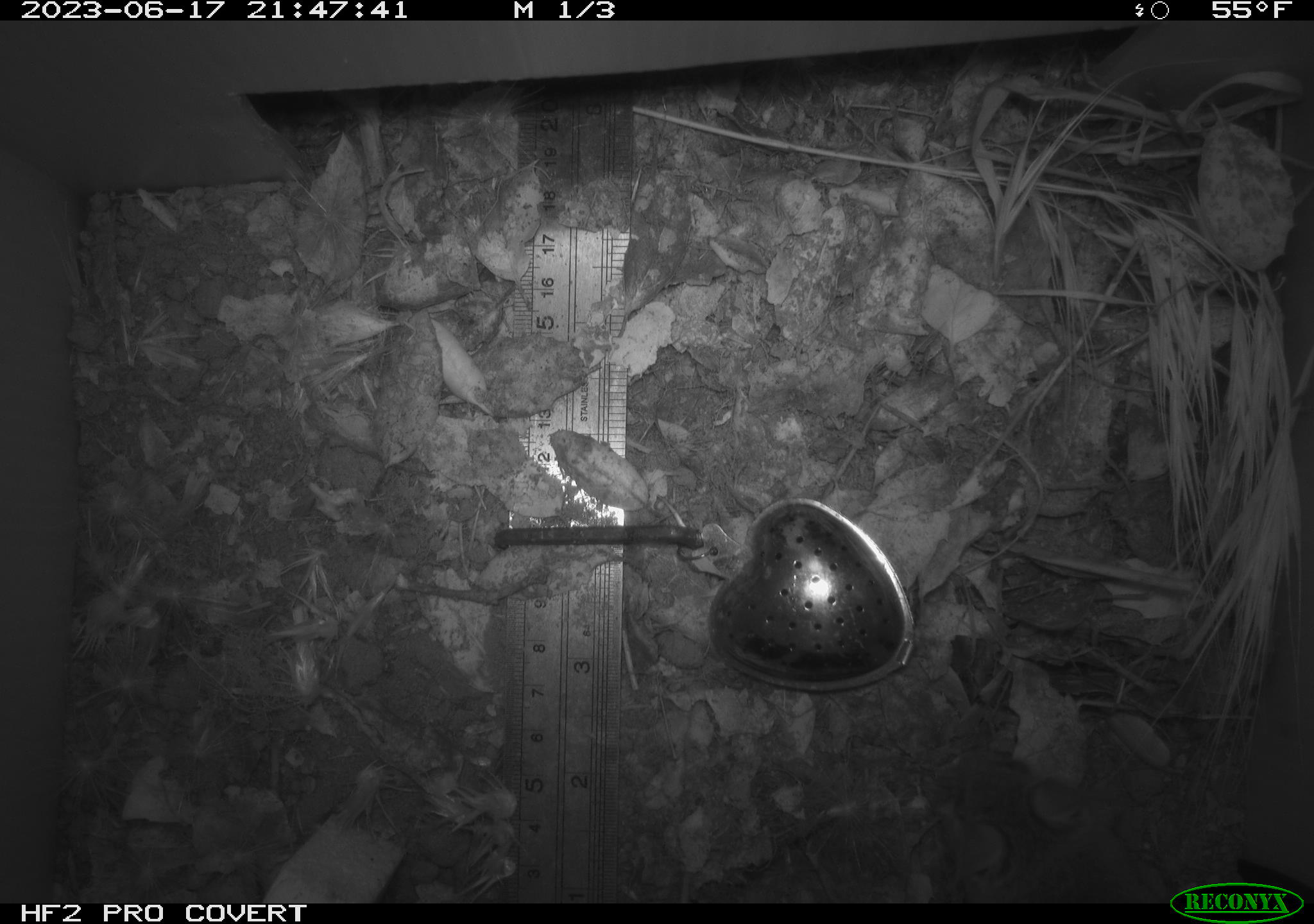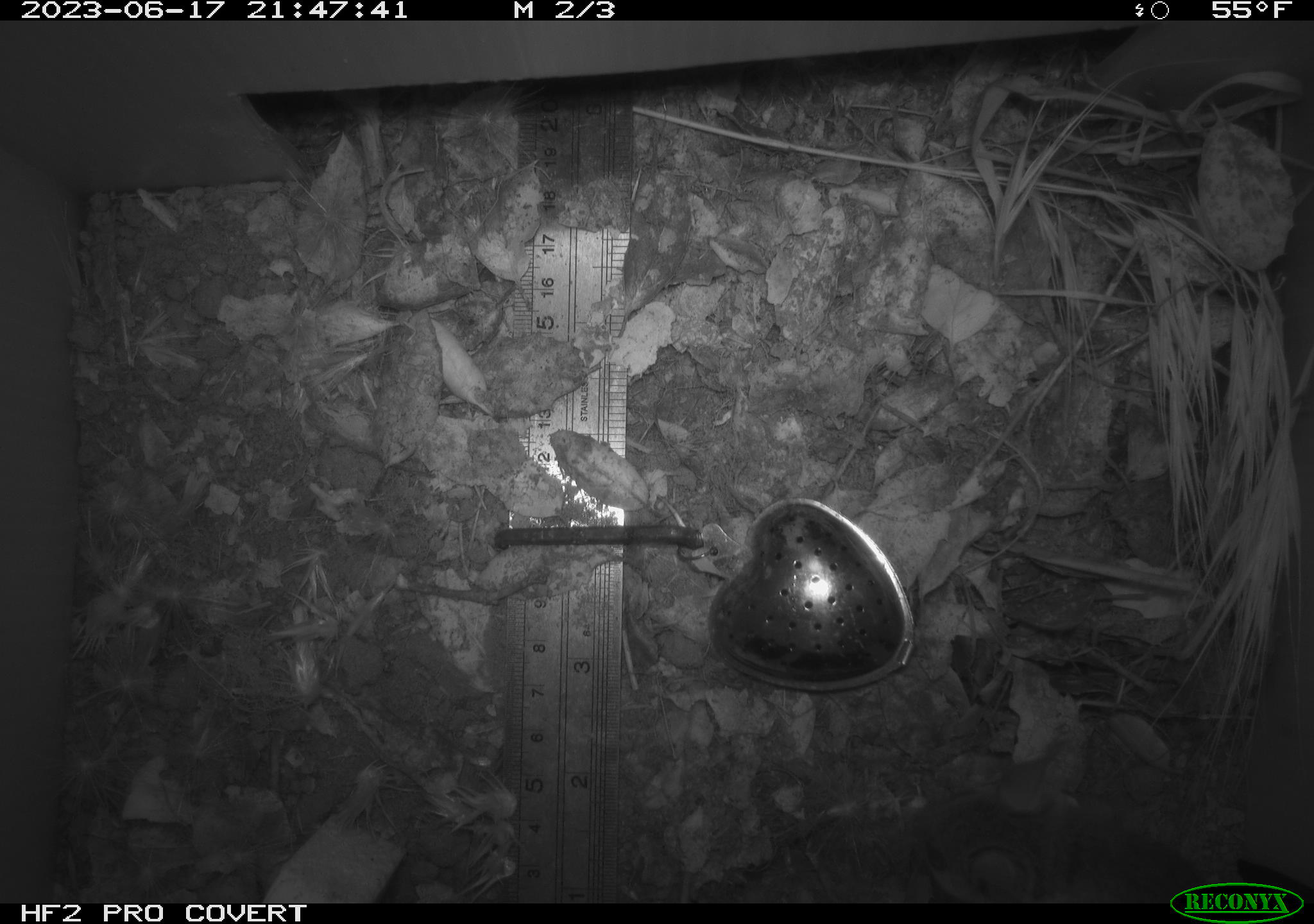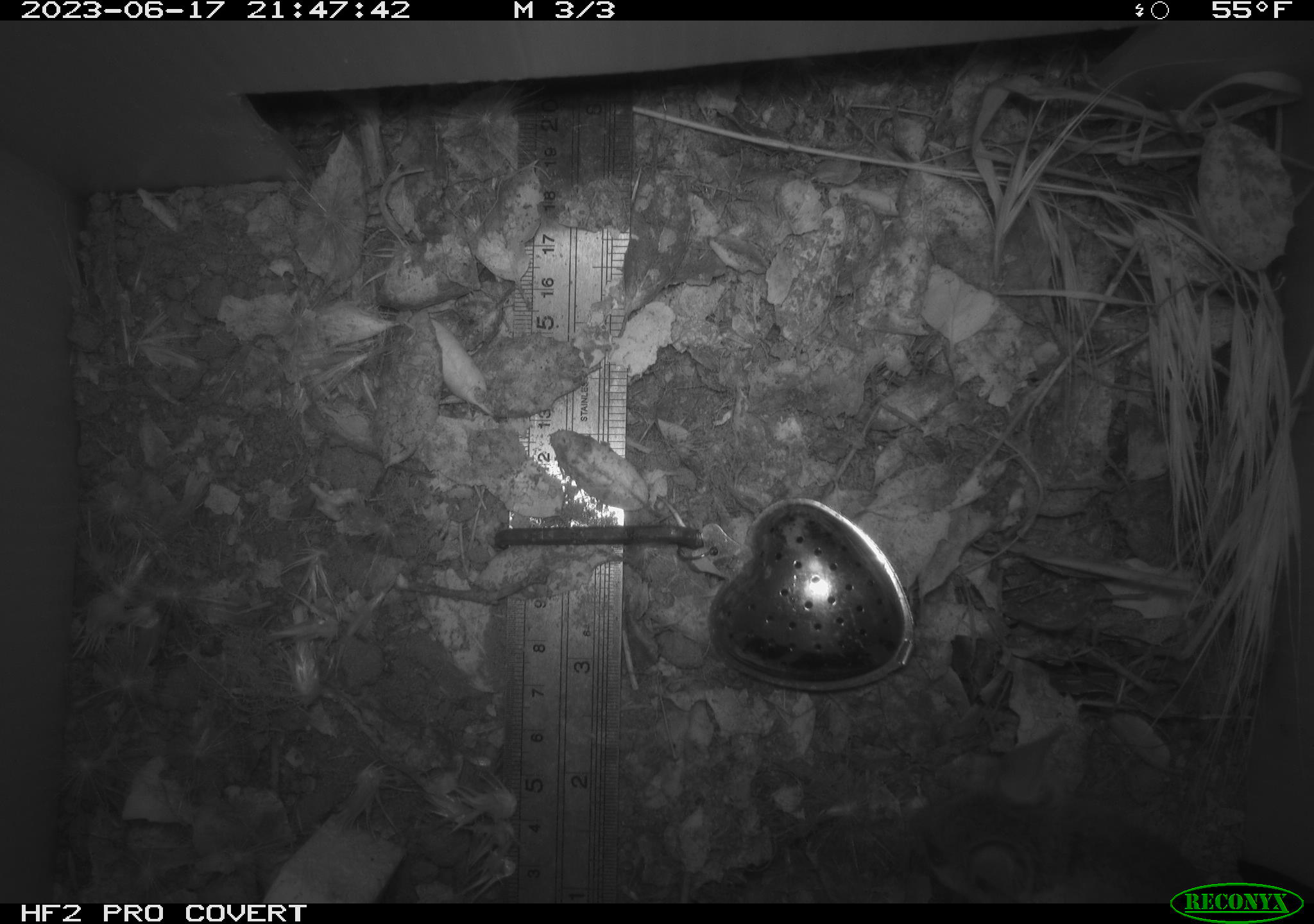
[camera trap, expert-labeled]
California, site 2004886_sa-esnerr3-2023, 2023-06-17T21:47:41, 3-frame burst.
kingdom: Animalia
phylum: Chordata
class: Mammalia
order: Rodentia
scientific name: Rodentia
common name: mouse species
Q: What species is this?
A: Mouse species (Rodentia).